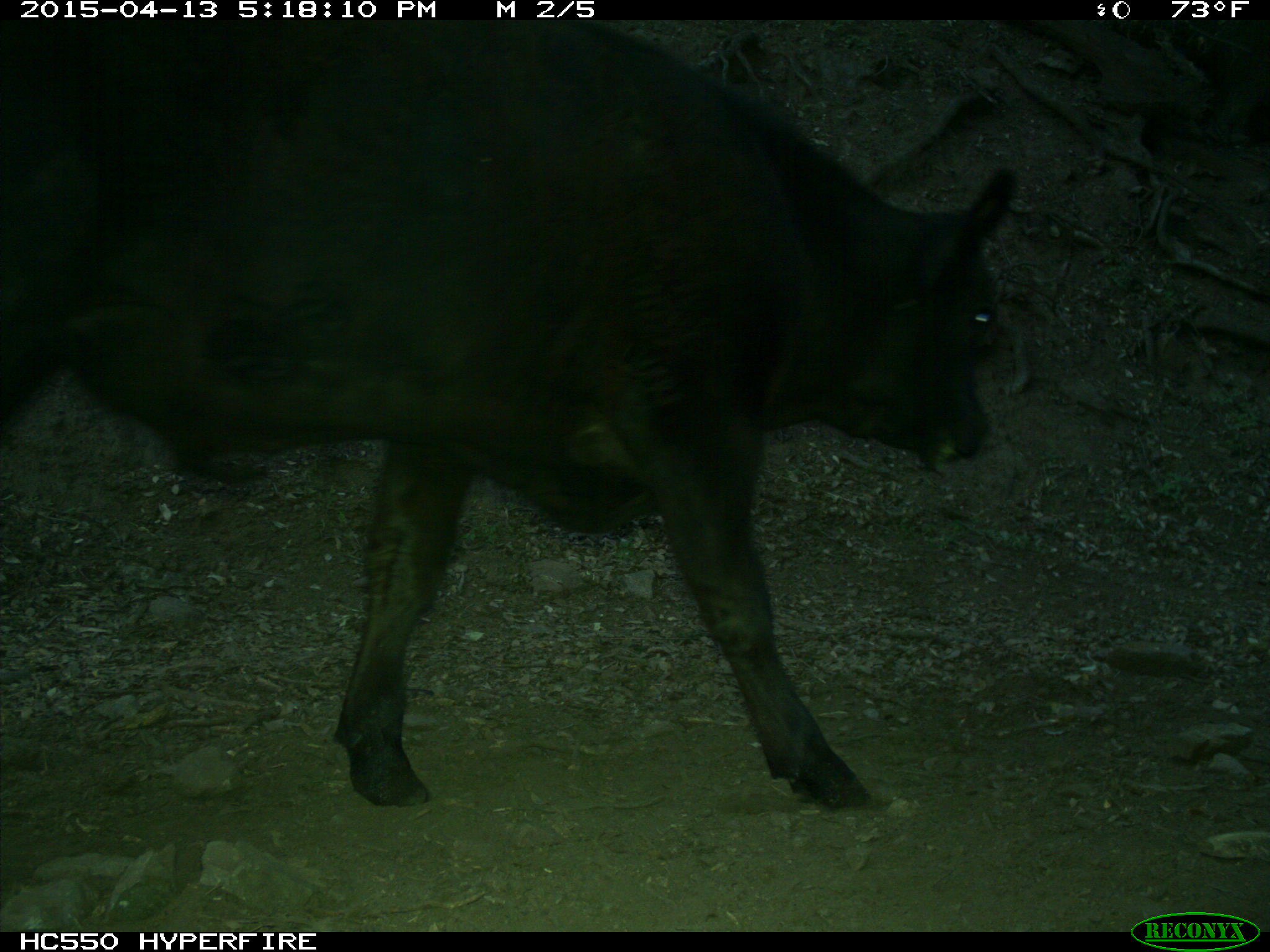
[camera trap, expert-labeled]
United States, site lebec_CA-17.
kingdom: Animalia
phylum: Chordata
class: Mammalia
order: Artiodactyla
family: Bovidae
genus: Bos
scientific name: Bos taurus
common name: domestic cow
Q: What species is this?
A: Bos taurus (domestic cow).